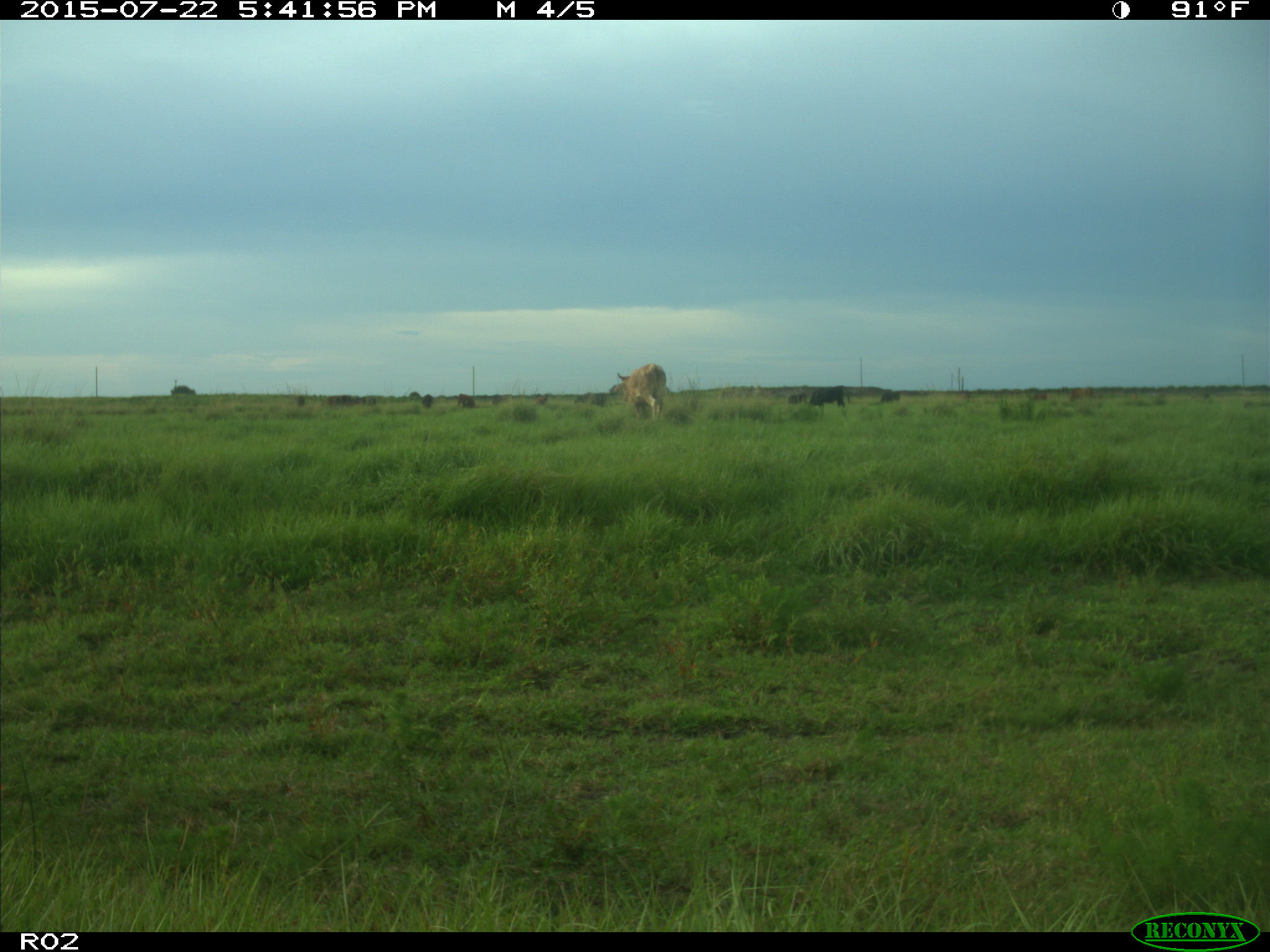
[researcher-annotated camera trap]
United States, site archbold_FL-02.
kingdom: Animalia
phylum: Chordata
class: Mammalia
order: Artiodactyla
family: Bovidae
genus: Bos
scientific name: Bos taurus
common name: domestic cow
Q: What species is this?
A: Bos taurus (domestic cow).